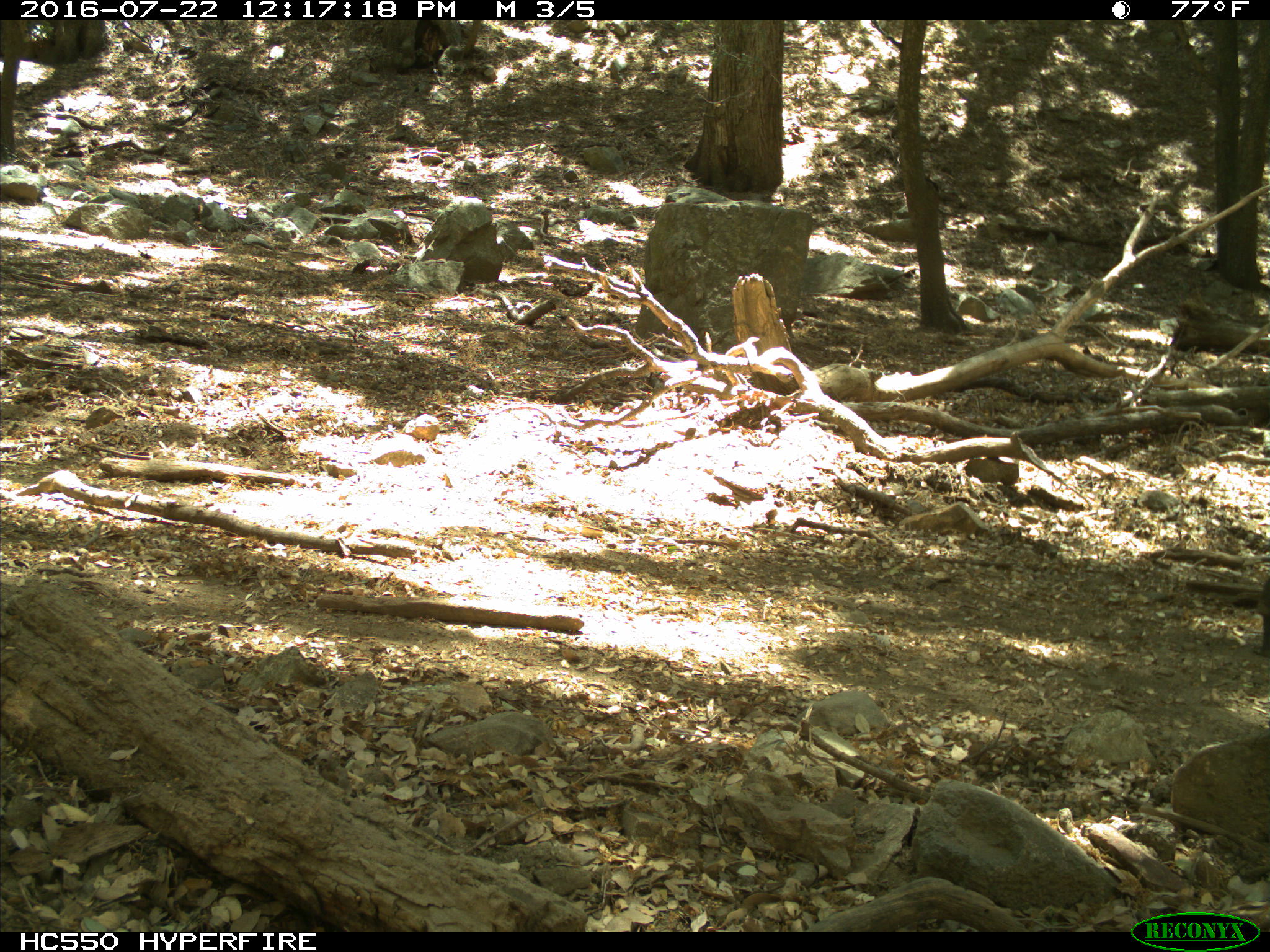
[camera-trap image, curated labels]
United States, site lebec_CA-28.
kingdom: Animalia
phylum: Chordata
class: Mammalia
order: Artiodactyla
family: Bovidae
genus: Bos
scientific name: Bos taurus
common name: domestic cow